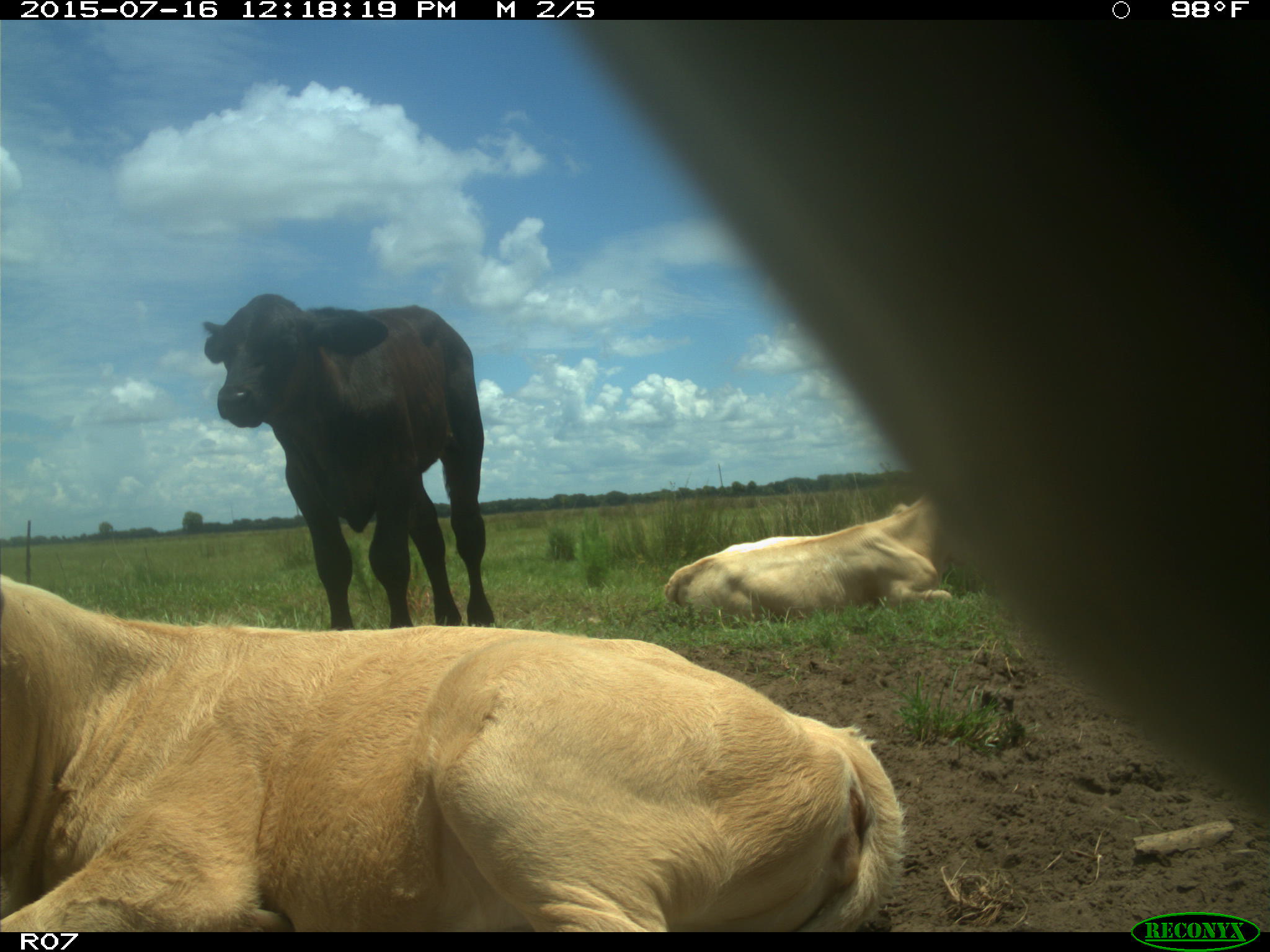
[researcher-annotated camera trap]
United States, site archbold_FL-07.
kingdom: Animalia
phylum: Chordata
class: Mammalia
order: Artiodactyla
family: Bovidae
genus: Bos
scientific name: Bos taurus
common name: domestic cow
Bos taurus (domestic cow).